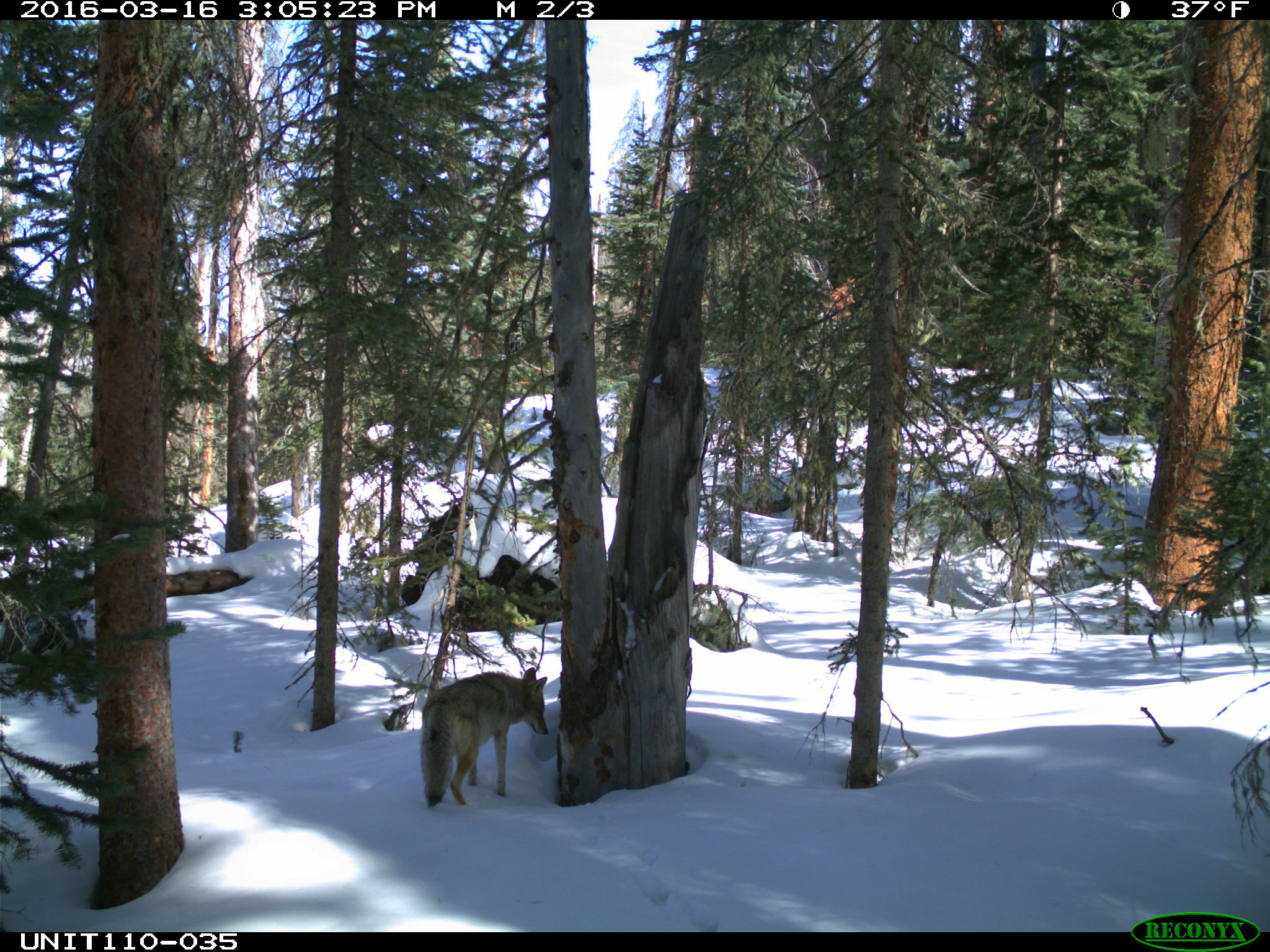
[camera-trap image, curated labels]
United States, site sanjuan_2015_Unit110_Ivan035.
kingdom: Animalia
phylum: Chordata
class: Mammalia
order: Carnivora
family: Canidae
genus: Canis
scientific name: Canis latrans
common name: coyote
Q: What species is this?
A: Canis latrans (coyote).